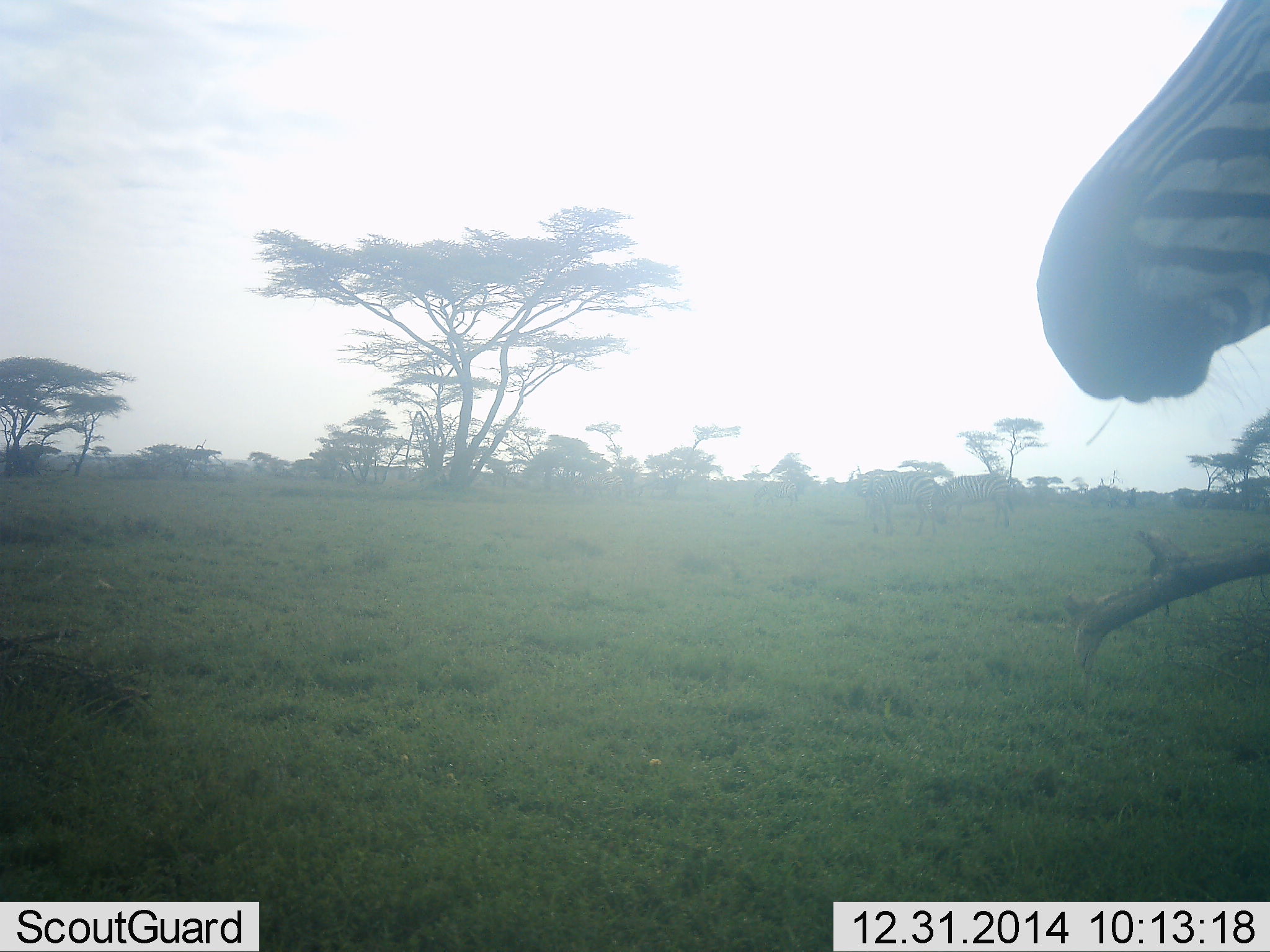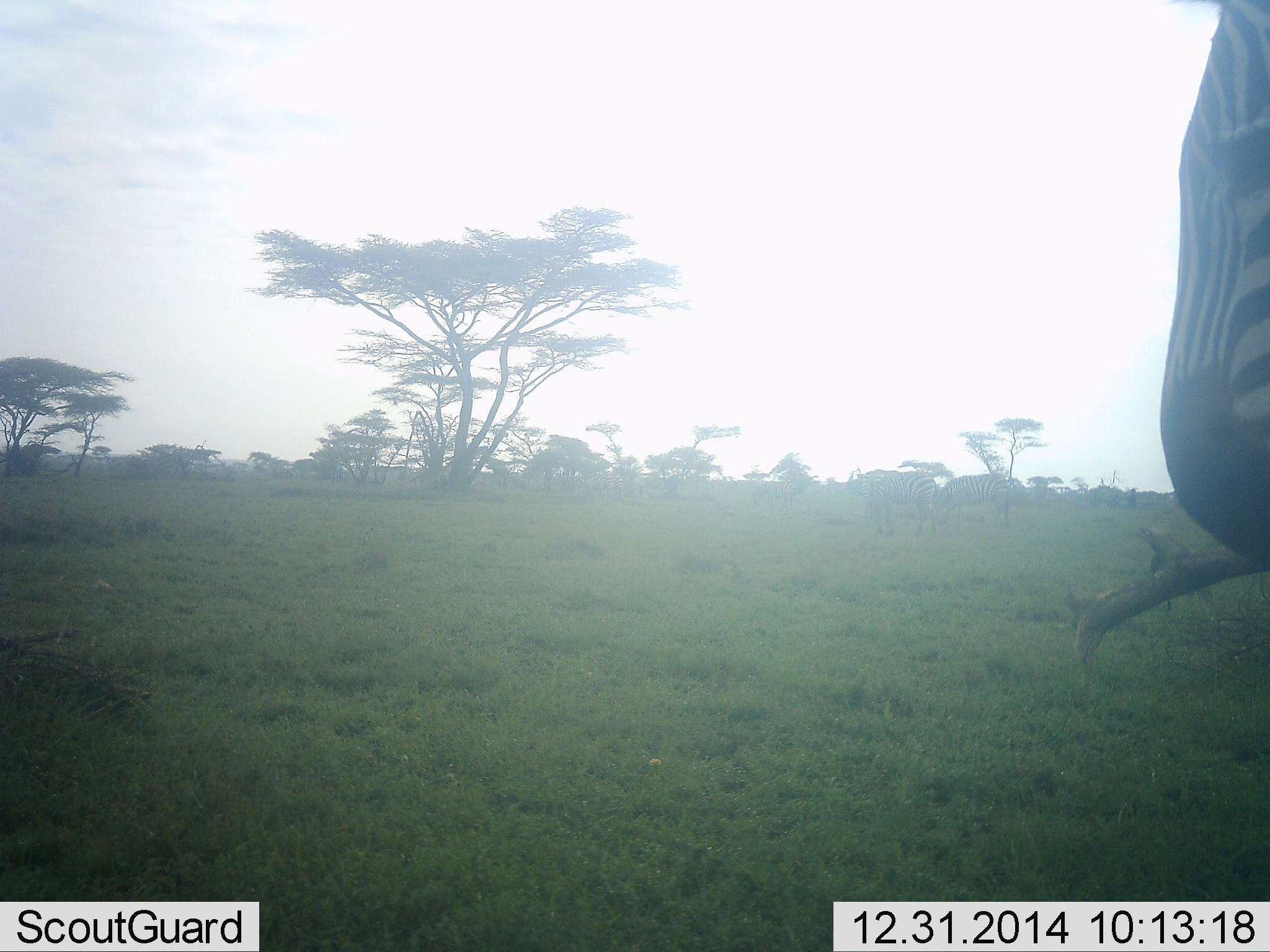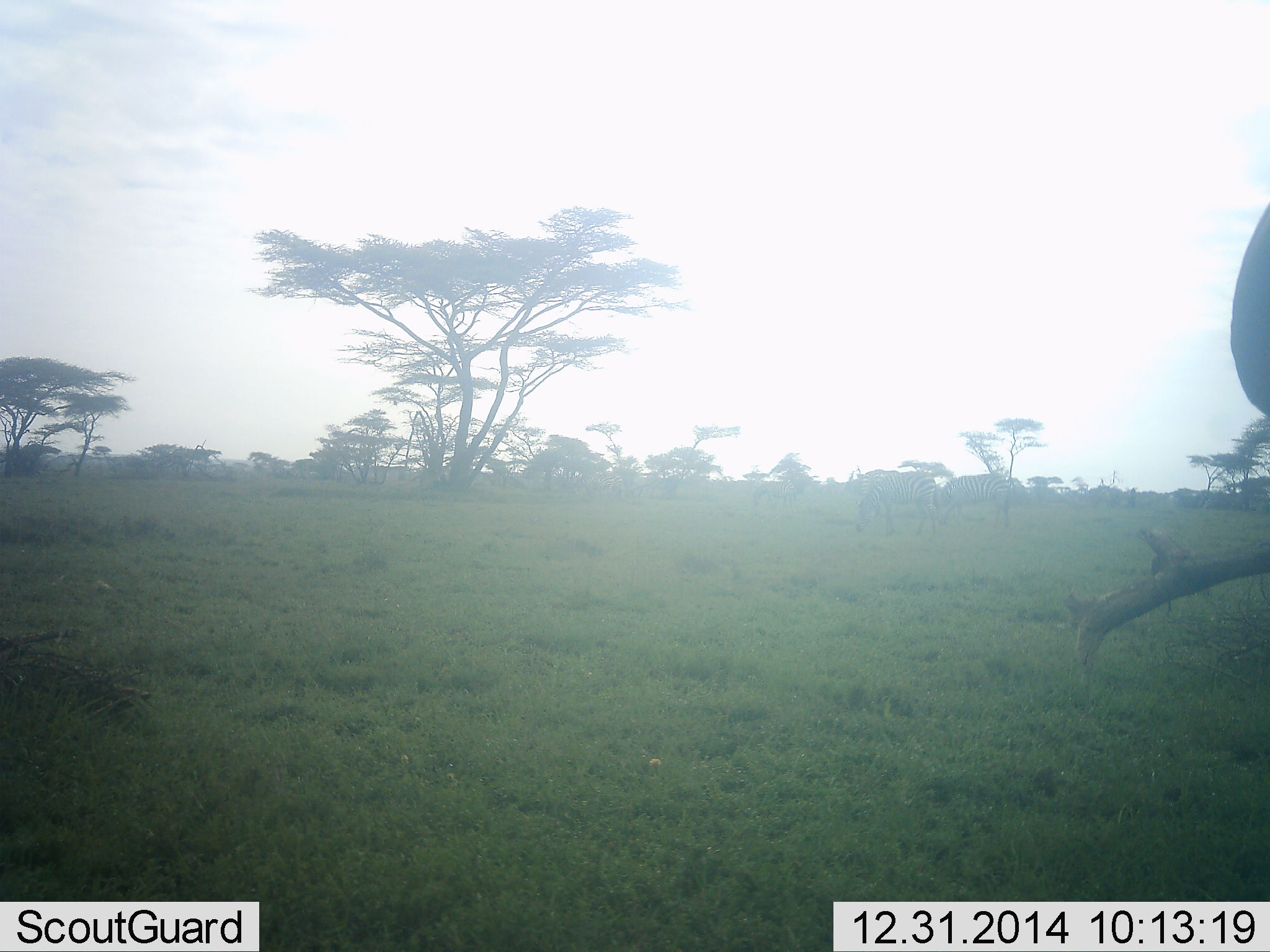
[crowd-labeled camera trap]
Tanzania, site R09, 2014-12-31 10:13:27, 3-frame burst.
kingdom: Animalia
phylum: Chordata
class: Mammalia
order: Perissodactyla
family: Equidae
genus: Equus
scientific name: Equus quagga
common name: plains zebra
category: zebra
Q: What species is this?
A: Zebra (plains zebra) (Equus quagga).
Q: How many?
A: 1.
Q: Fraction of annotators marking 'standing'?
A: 100%.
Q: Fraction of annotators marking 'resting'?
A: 0%.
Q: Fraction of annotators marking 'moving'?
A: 0%.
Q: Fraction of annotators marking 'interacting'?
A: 0%.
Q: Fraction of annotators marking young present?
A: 0%.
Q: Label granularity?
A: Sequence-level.